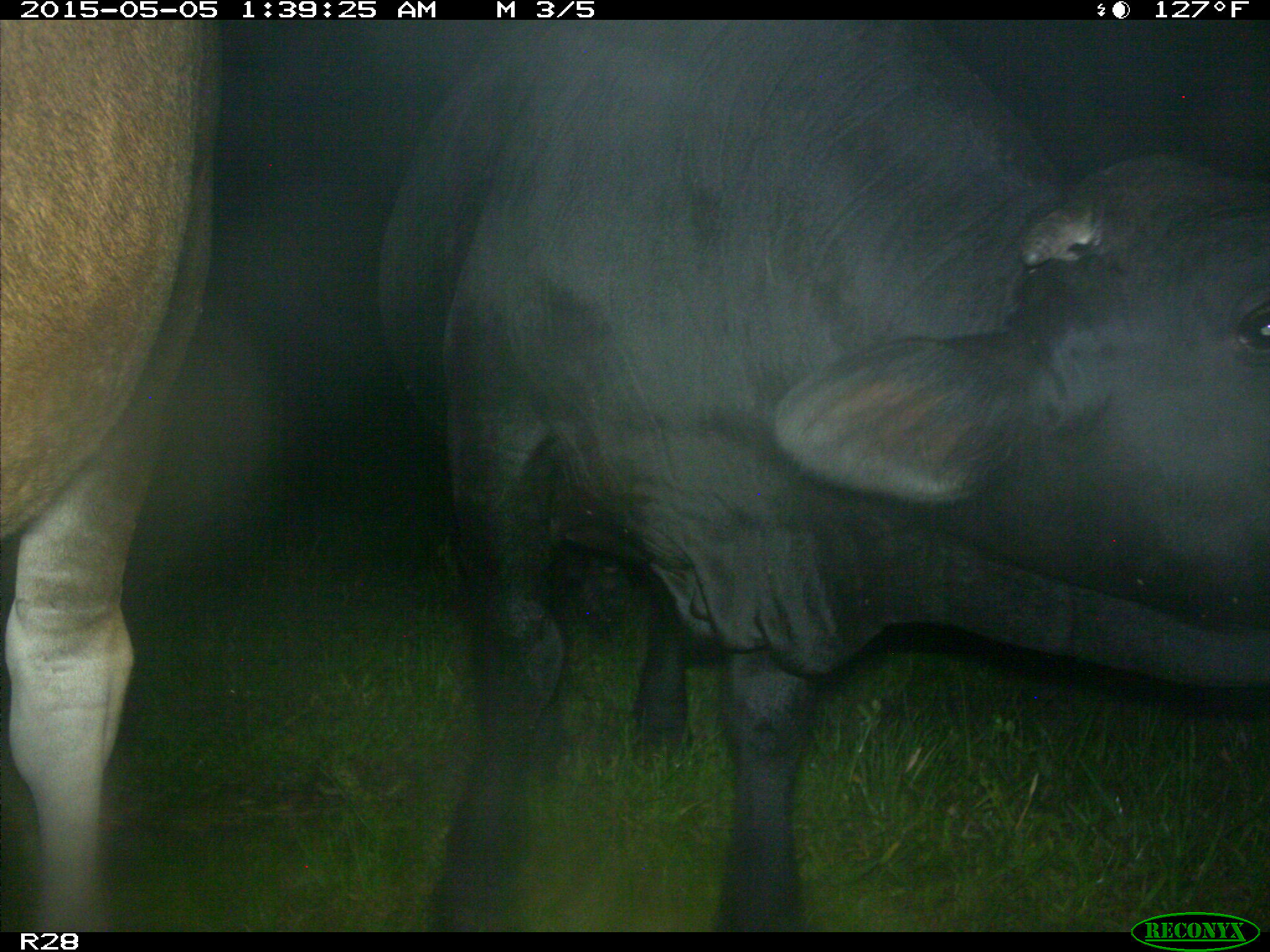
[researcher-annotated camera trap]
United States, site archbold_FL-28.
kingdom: Animalia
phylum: Chordata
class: Mammalia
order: Artiodactyla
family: Bovidae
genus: Bos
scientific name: Bos taurus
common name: domestic cow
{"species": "Bos taurus (domestic cow)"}